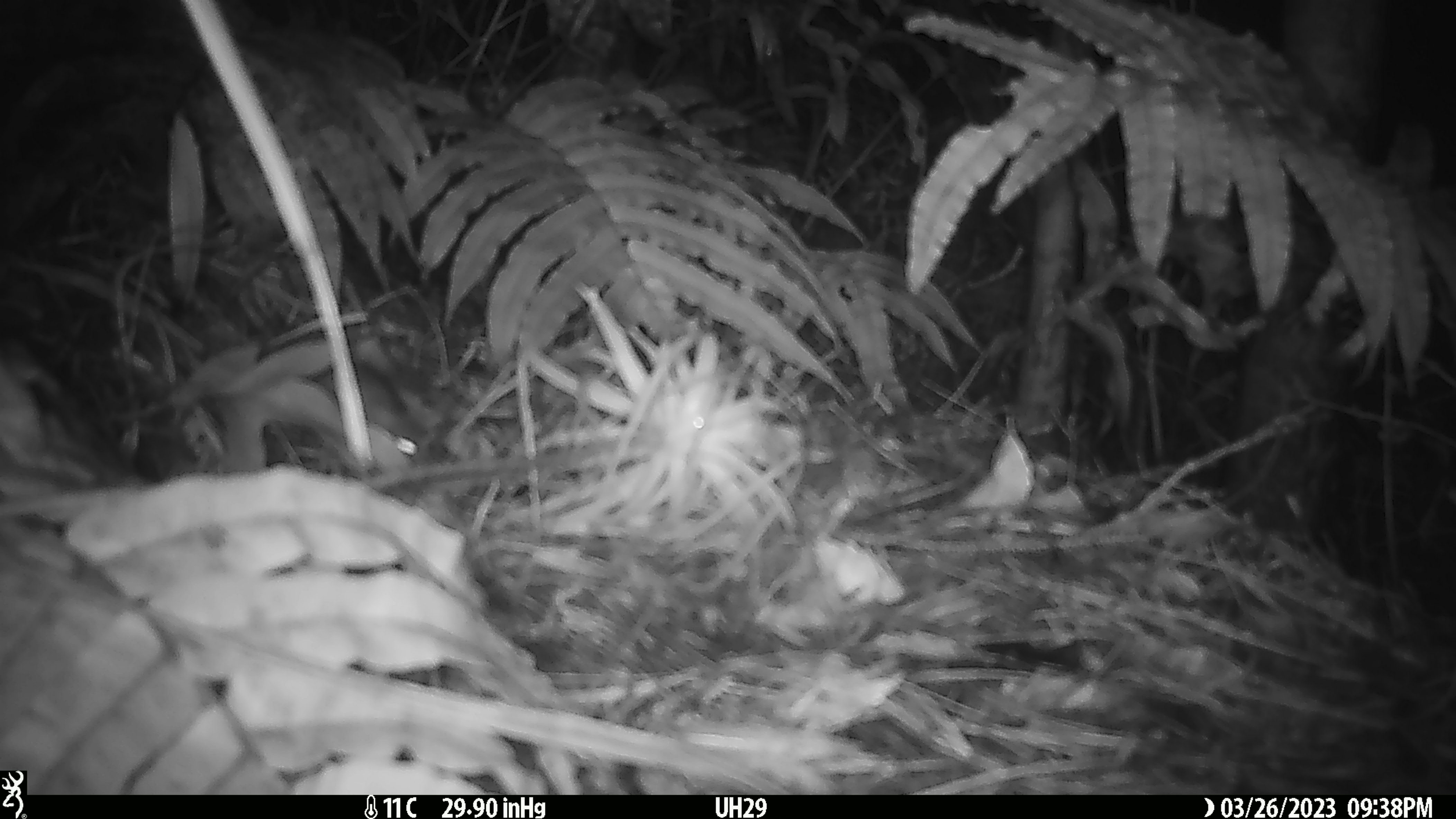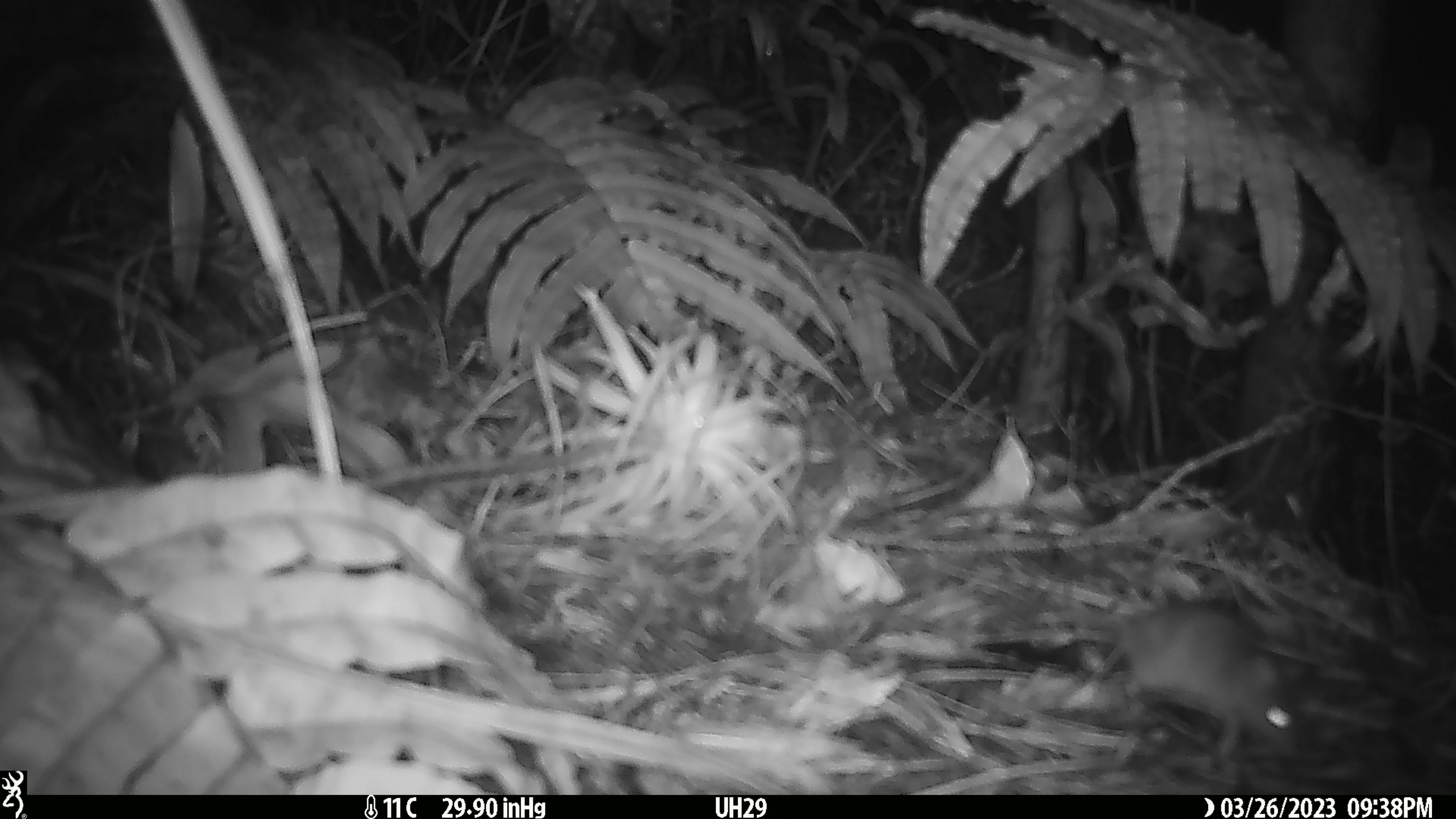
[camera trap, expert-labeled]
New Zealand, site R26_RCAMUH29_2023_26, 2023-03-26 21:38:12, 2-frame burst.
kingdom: Animalia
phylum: Chordata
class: Mammalia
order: Rodentia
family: Muridae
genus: Mus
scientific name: Mus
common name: mouse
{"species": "mouse (Mus)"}